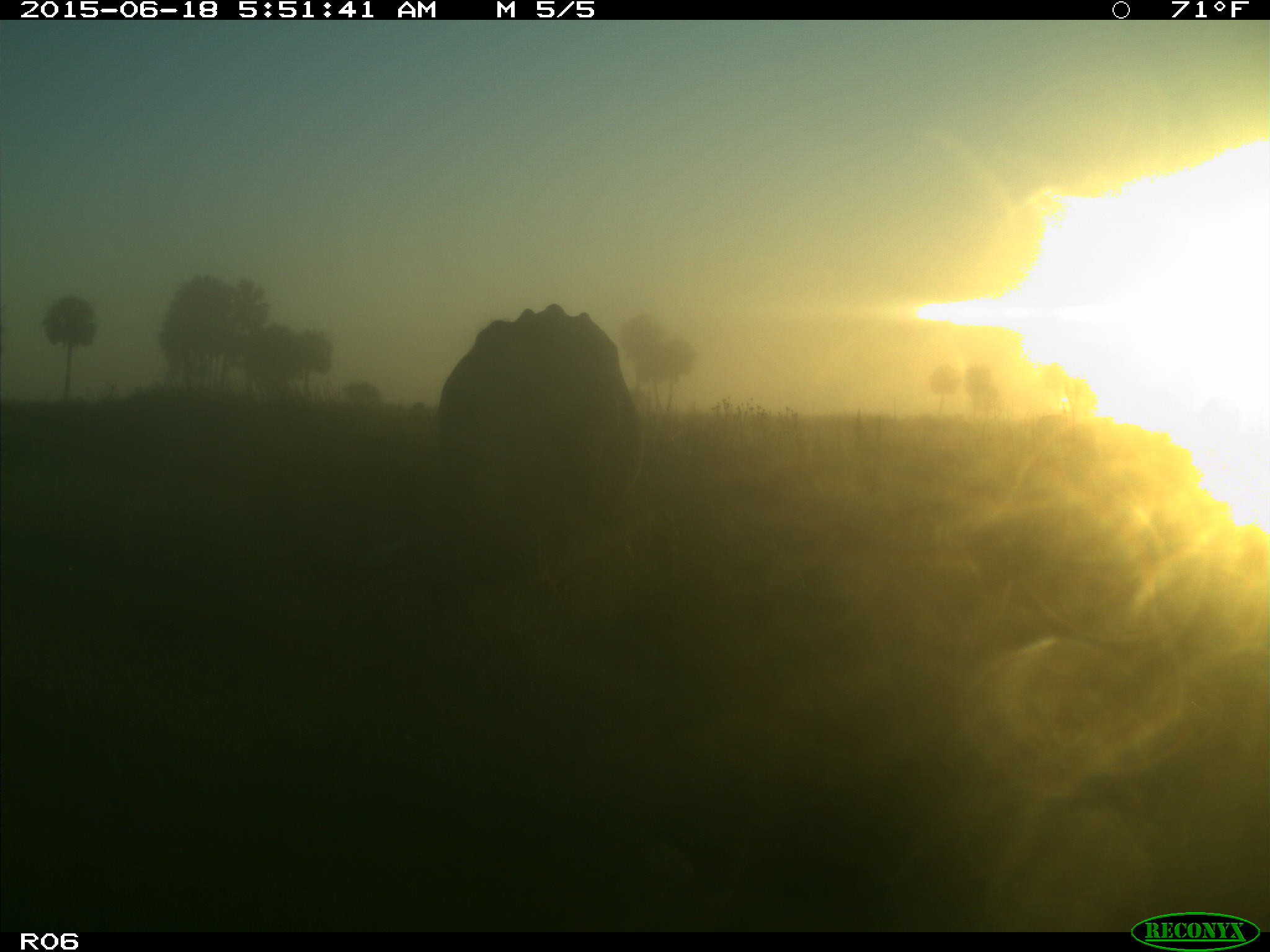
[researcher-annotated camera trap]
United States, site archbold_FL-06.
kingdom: Animalia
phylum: Chordata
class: Mammalia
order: Artiodactyla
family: Bovidae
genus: Bos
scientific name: Bos taurus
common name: domestic cow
Bos taurus (domestic cow).